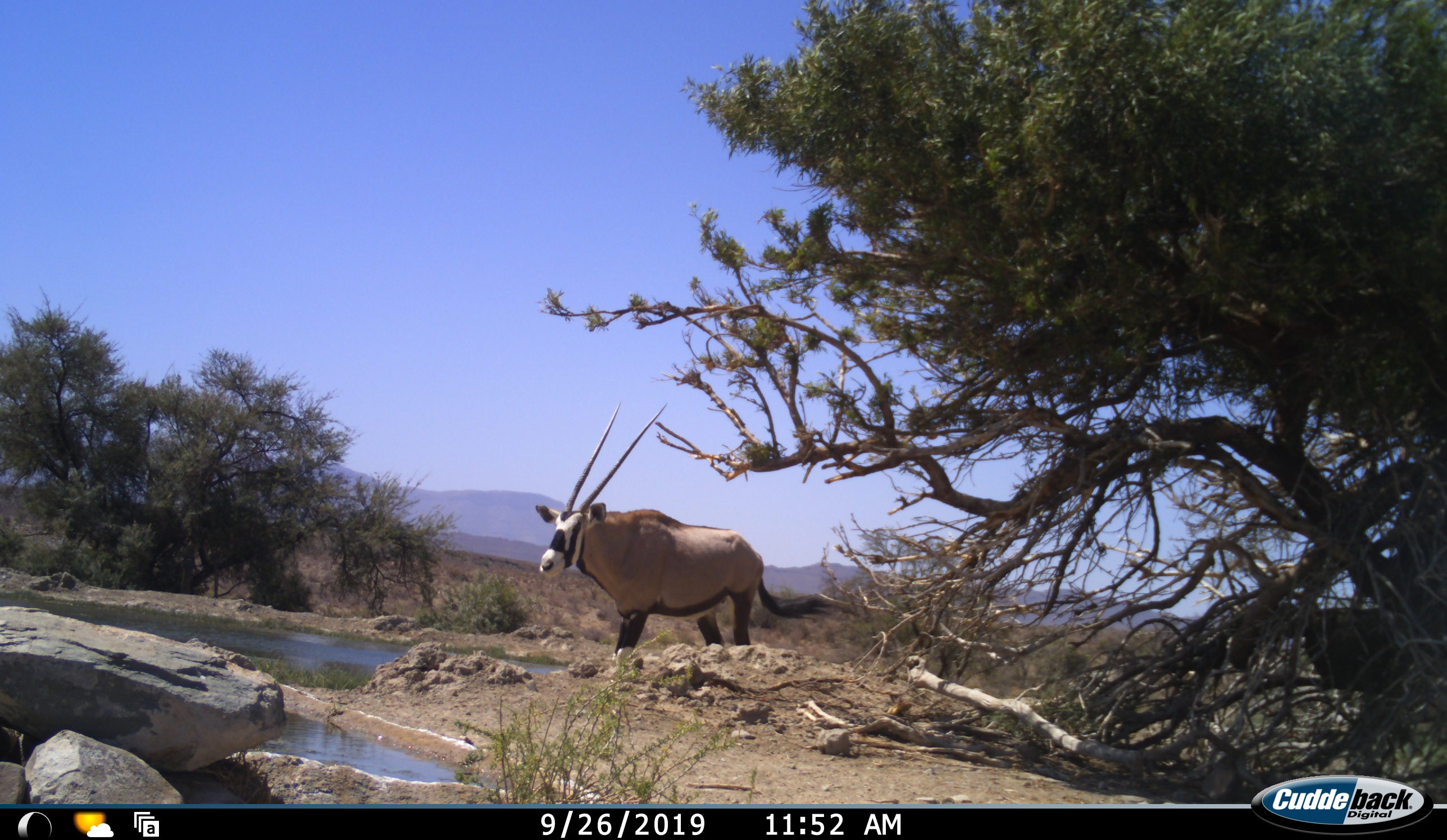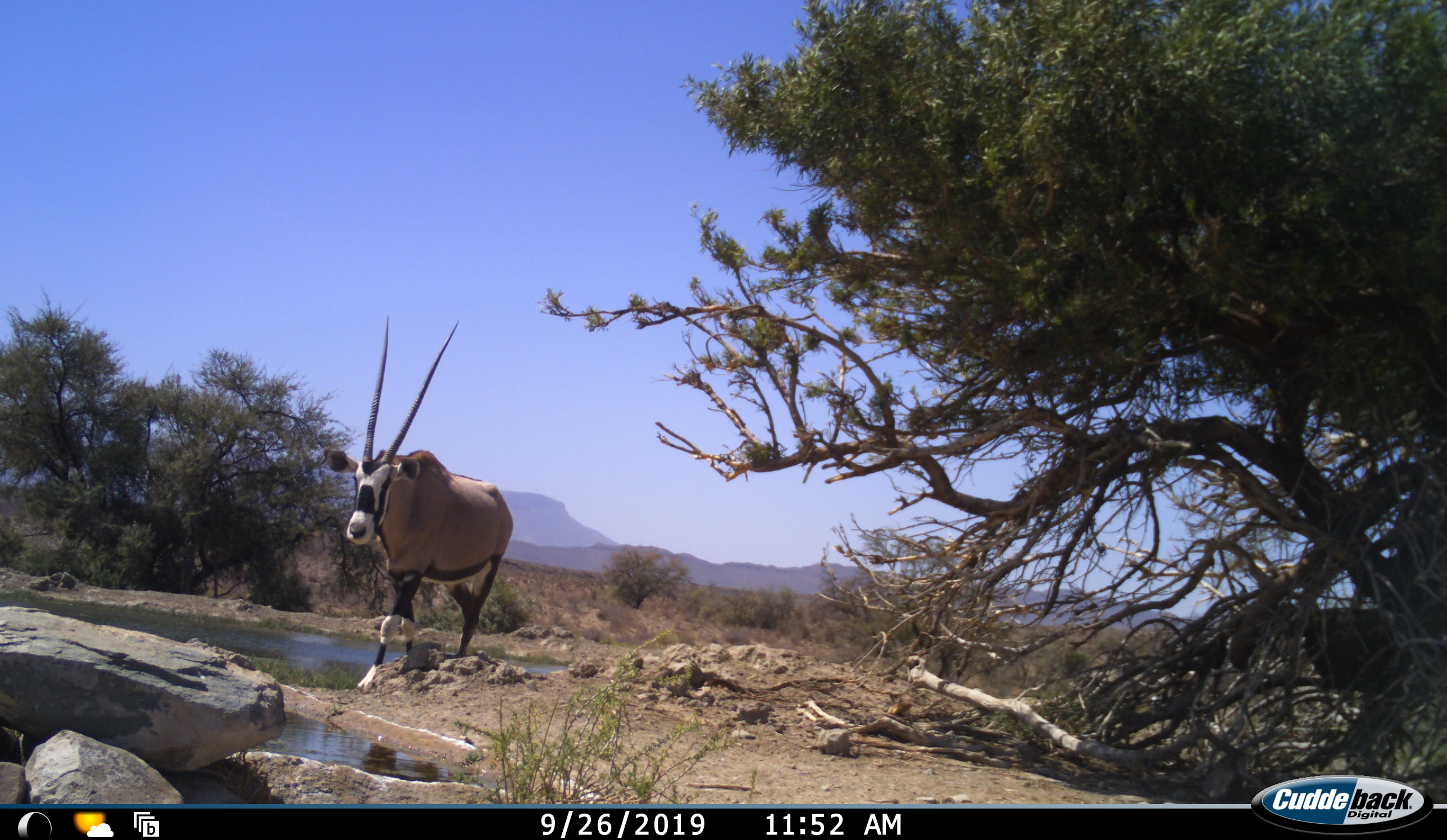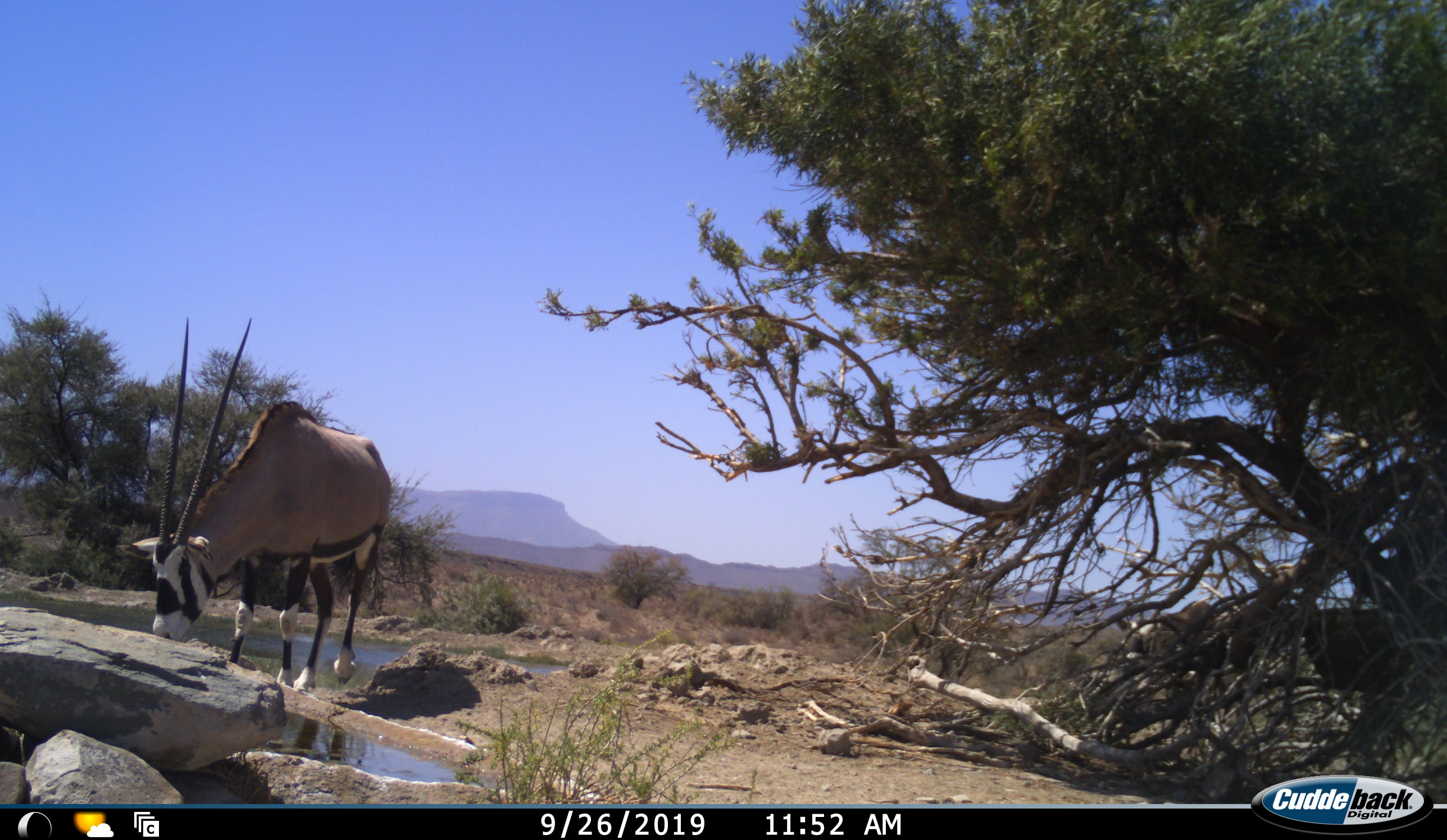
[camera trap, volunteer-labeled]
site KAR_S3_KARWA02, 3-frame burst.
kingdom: Animalia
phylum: Chordata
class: Mammalia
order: Artiodactyla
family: Bovidae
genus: Oryx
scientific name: Oryx gazella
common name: gemsbok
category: oryx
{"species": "oryx (gemsbok) (Oryx gazella)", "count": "2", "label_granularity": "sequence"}